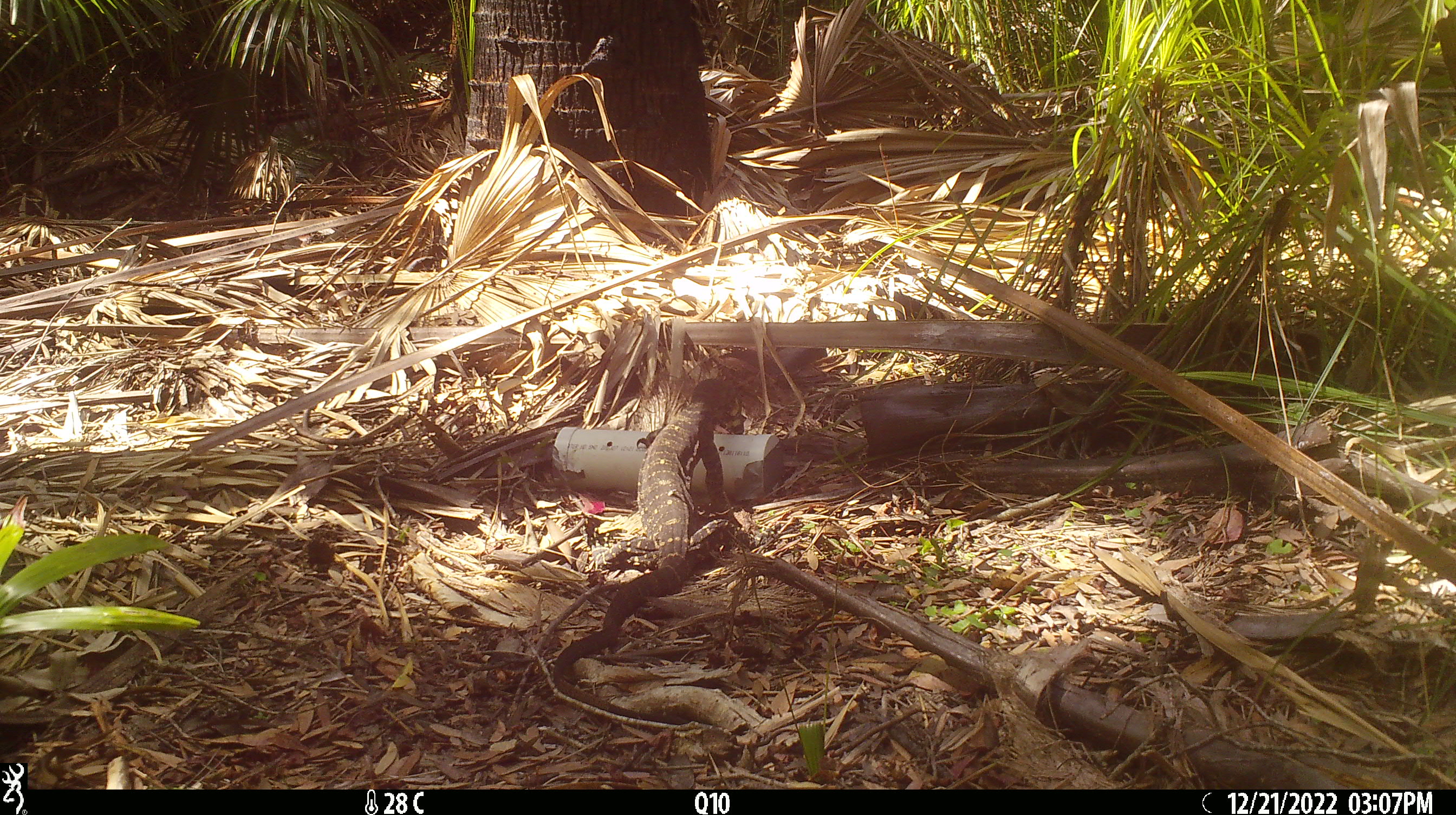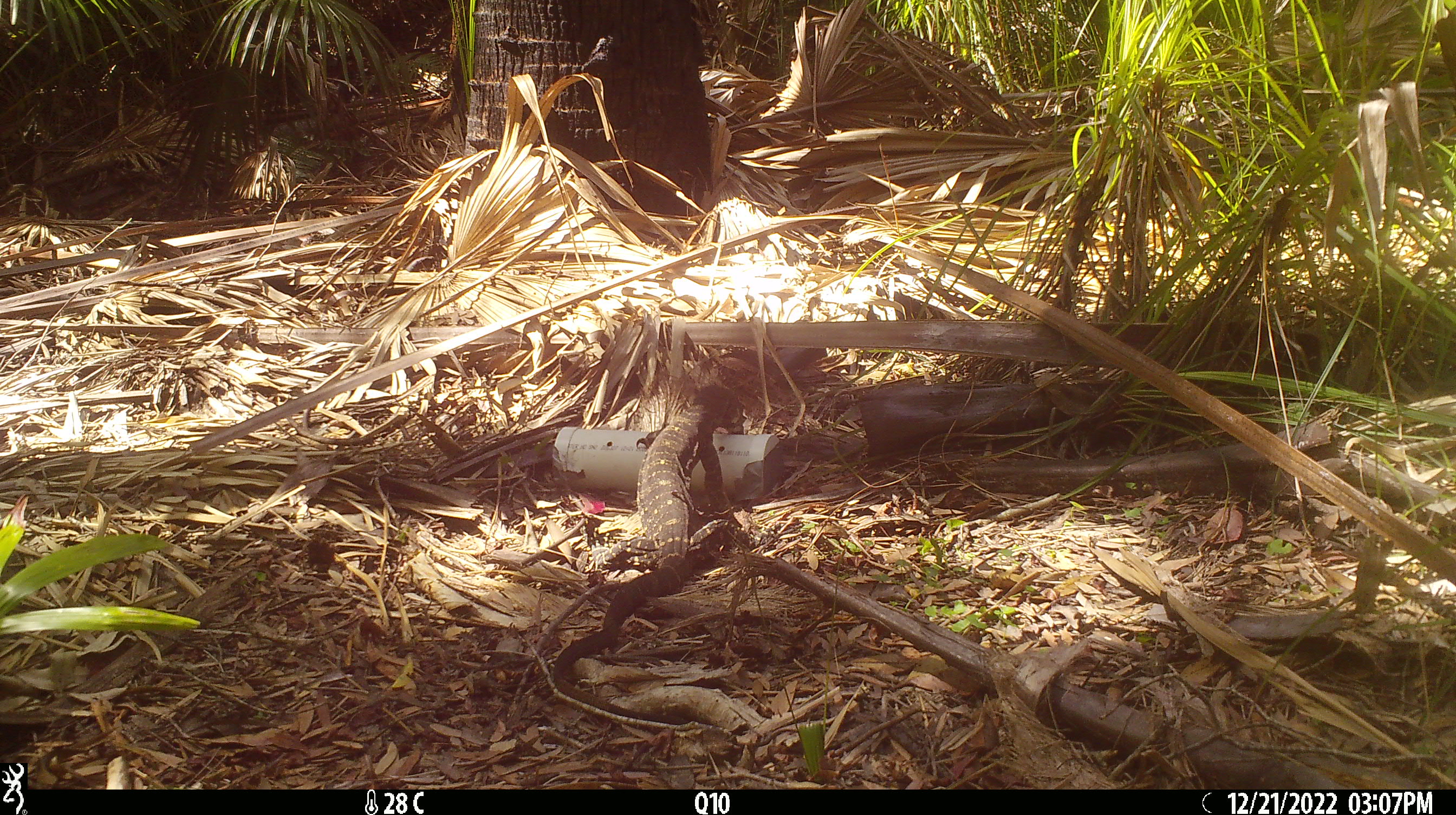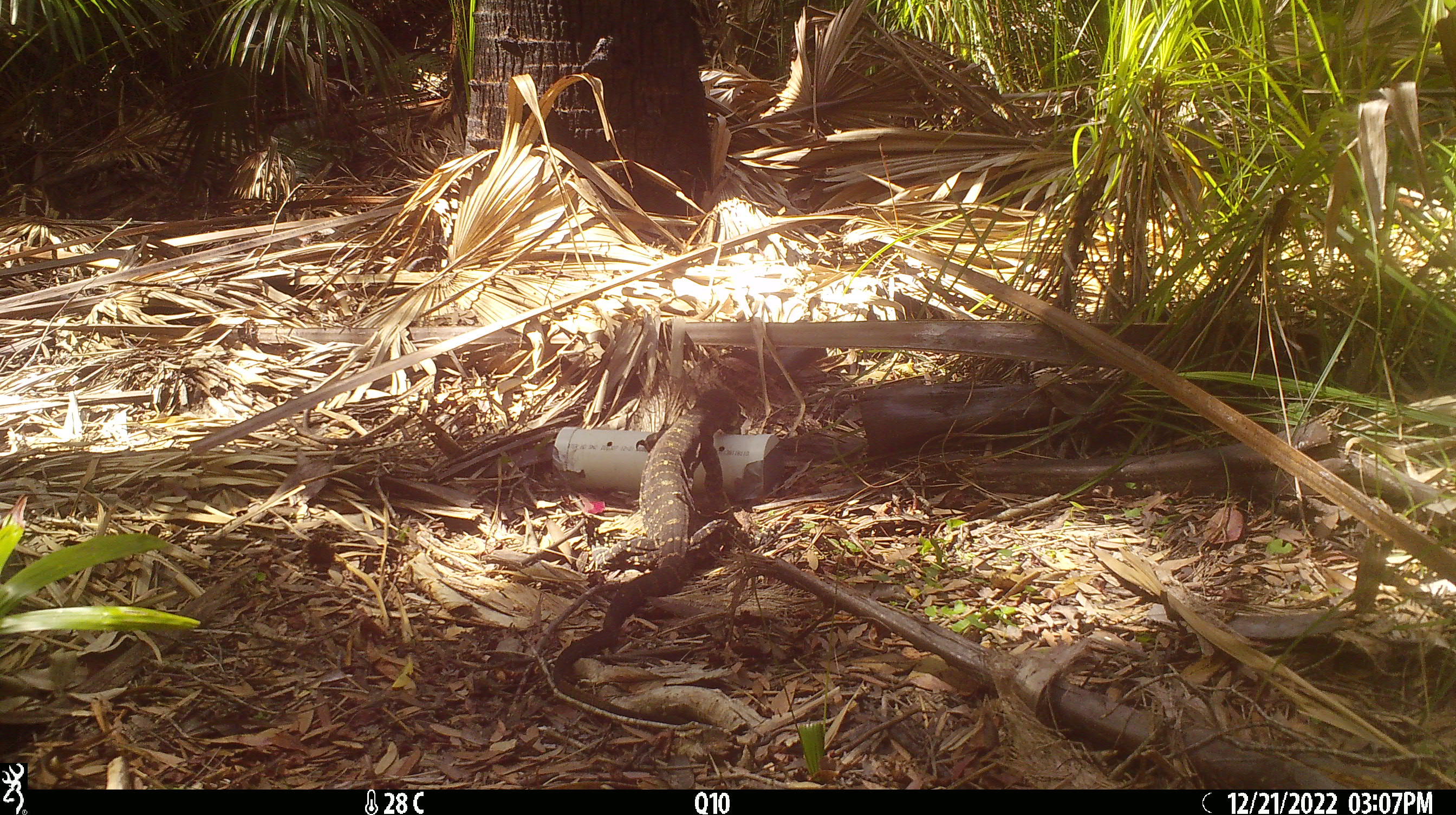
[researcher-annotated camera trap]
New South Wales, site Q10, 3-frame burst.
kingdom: Animalia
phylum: Chordata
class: Reptilia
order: Squamata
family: Varanidae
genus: Varanus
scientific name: Varanus varius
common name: lace monitor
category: goanna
Goanna (lace monitor) (Varanus varius).